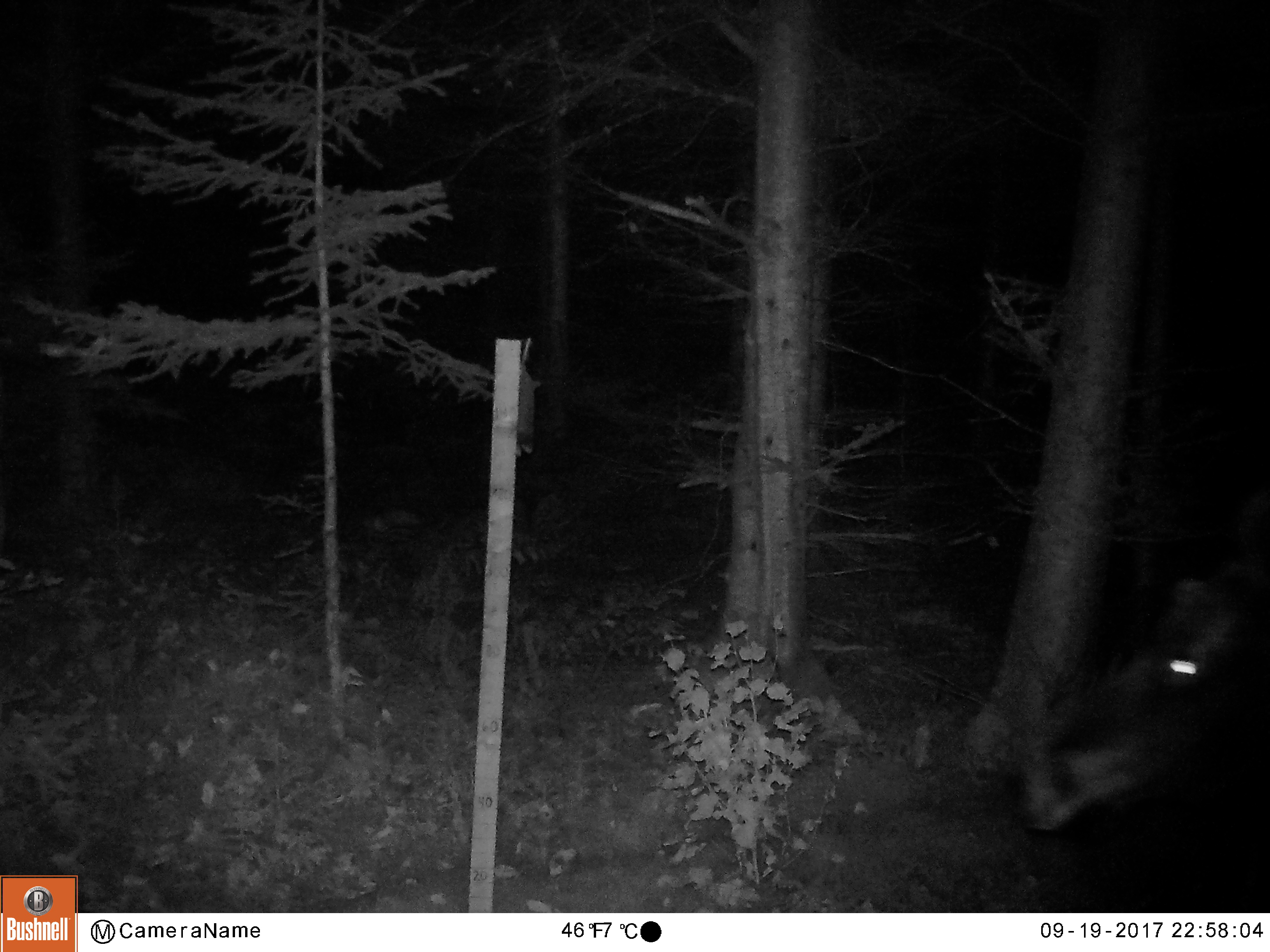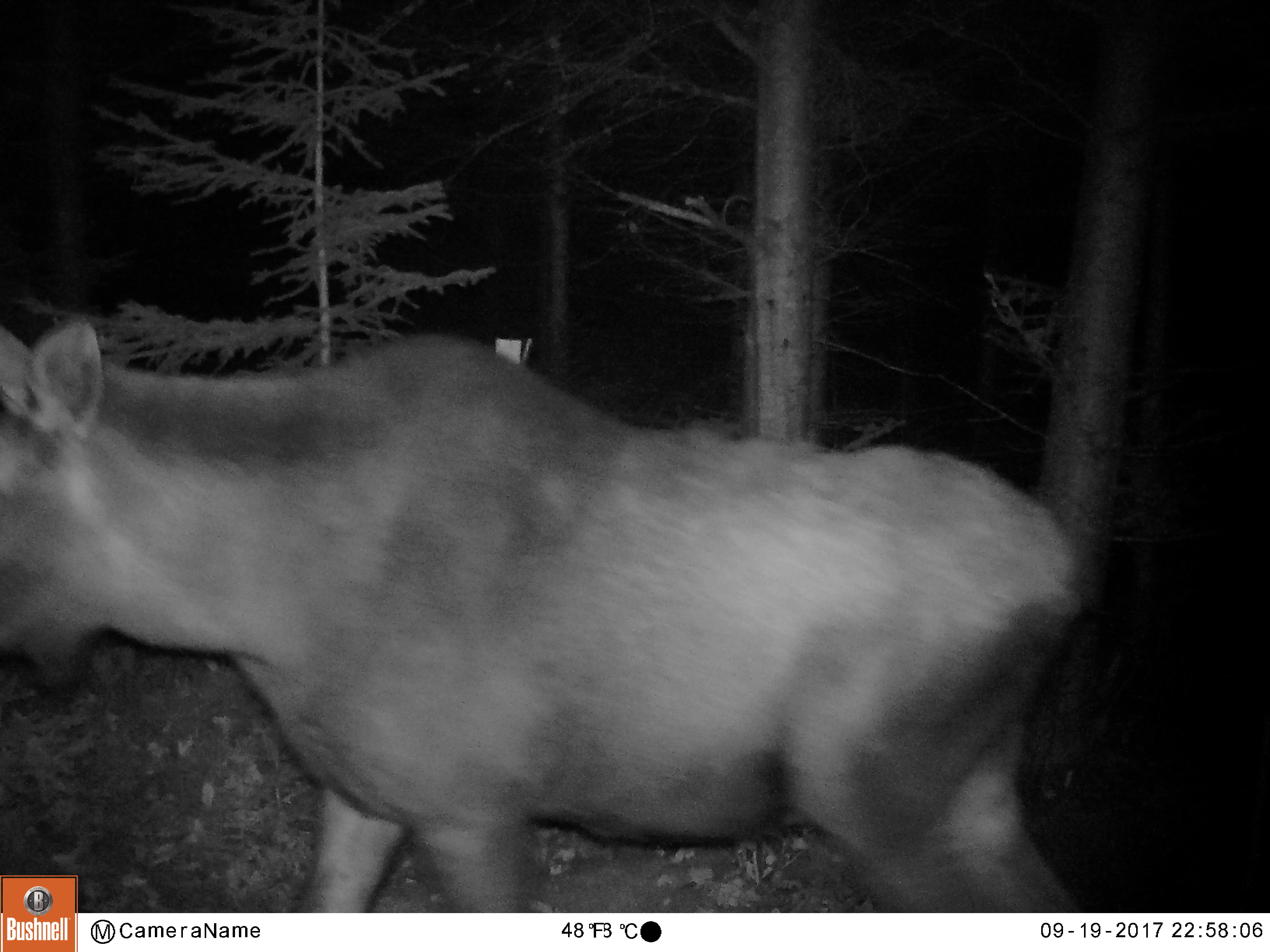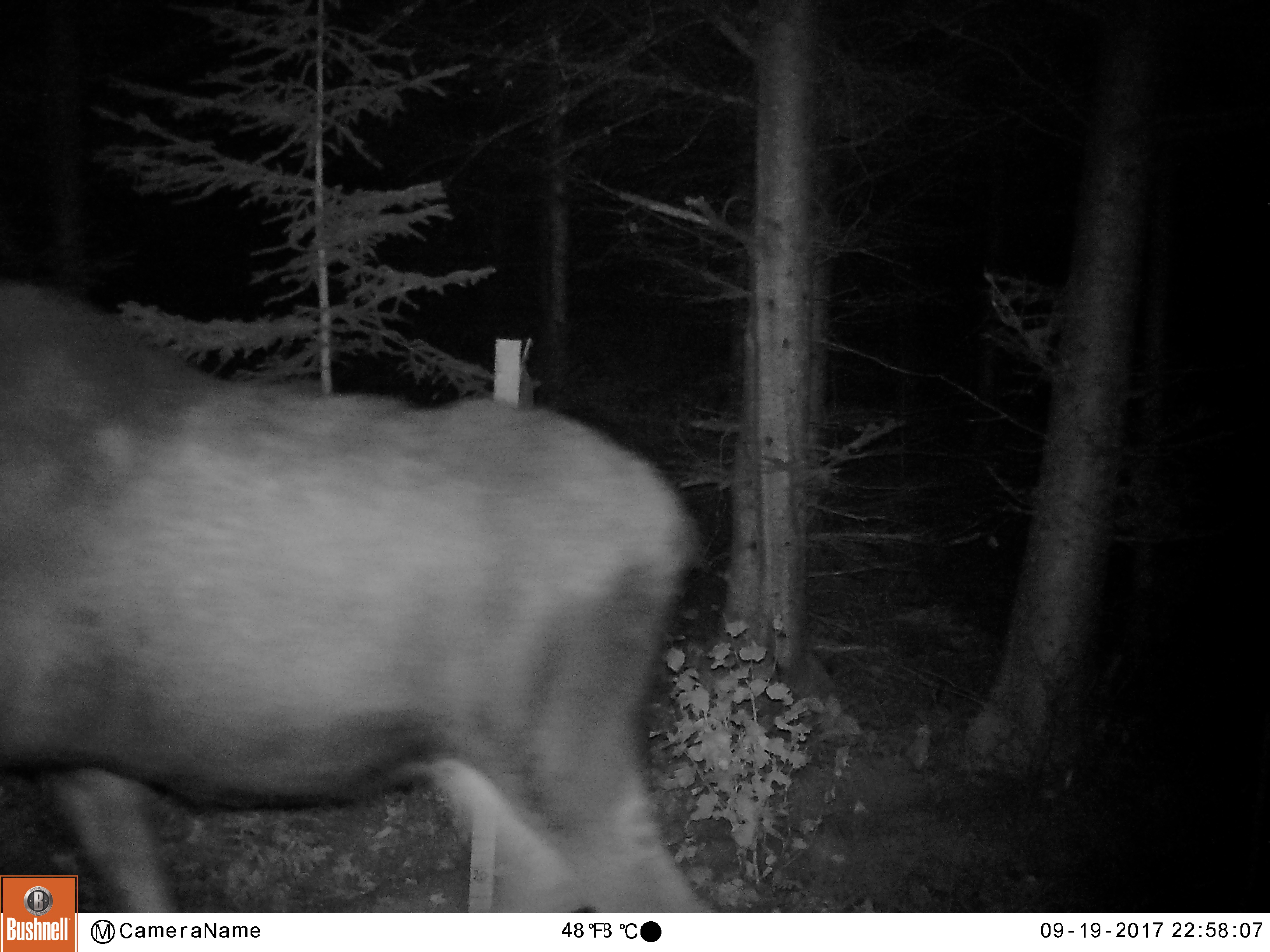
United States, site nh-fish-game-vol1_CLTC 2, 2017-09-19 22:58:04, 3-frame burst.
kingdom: Animalia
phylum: Chordata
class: Mammalia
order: Artiodactyla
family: Cervidae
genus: Alces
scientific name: Alces alces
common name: moose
Moose (Alces alces).